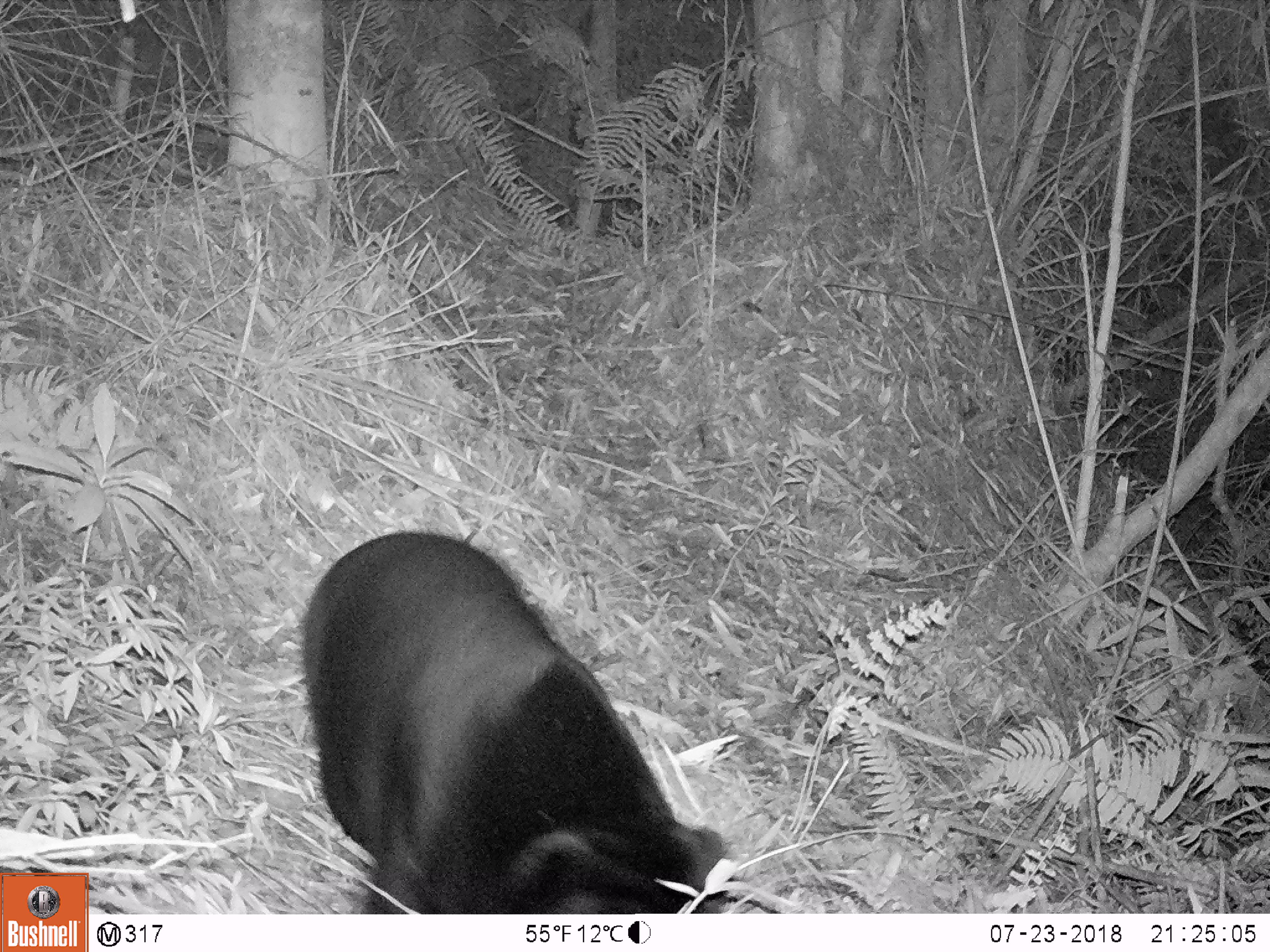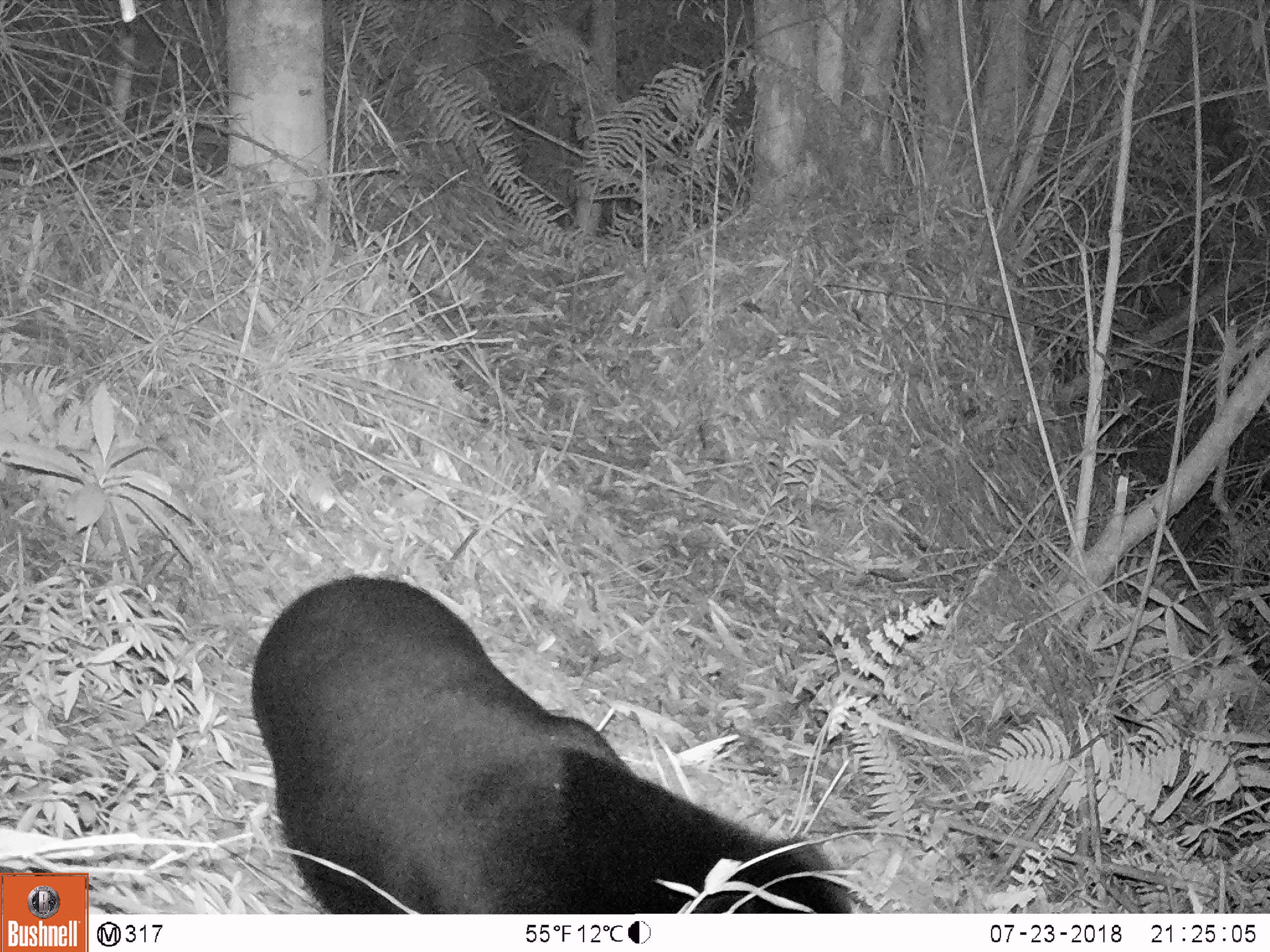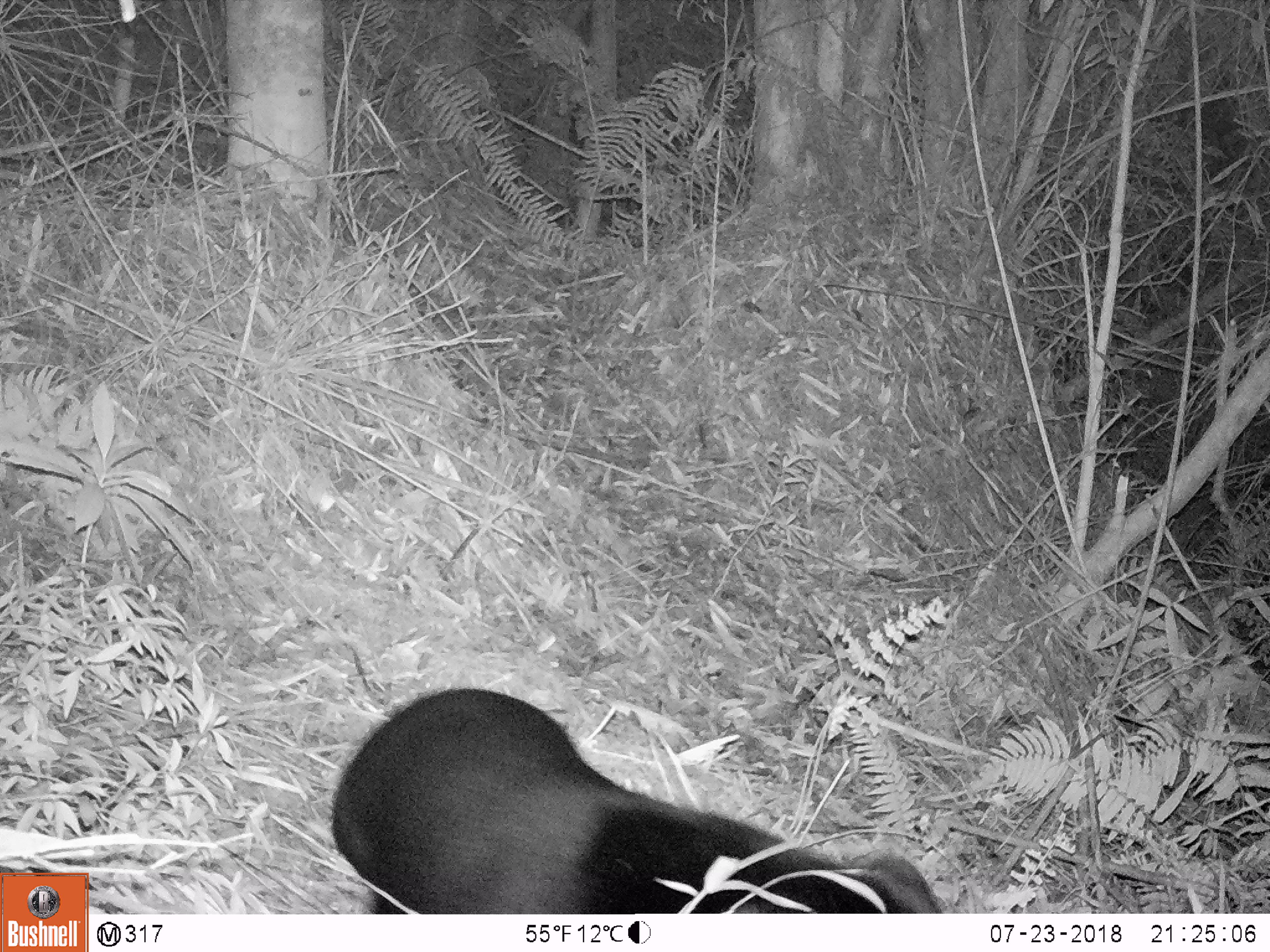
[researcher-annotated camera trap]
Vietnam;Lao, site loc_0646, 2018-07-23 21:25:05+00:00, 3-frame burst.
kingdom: Animalia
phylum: Chordata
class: Mammalia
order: Carnivora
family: Ursidae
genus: Helarctos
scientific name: Helarctos malayanus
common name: sun bear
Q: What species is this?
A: Sun bear (Helarctos malayanus).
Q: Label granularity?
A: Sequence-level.